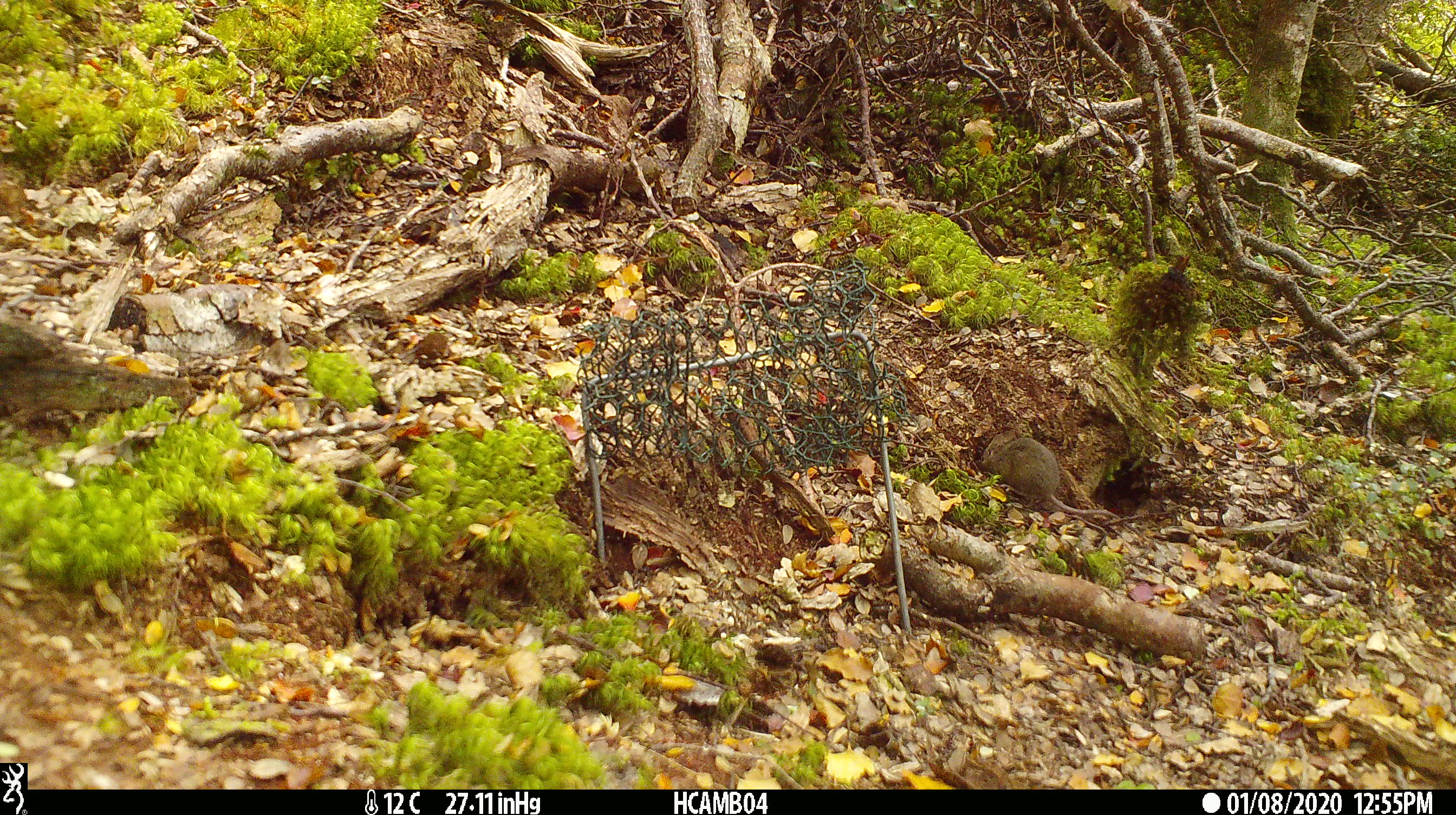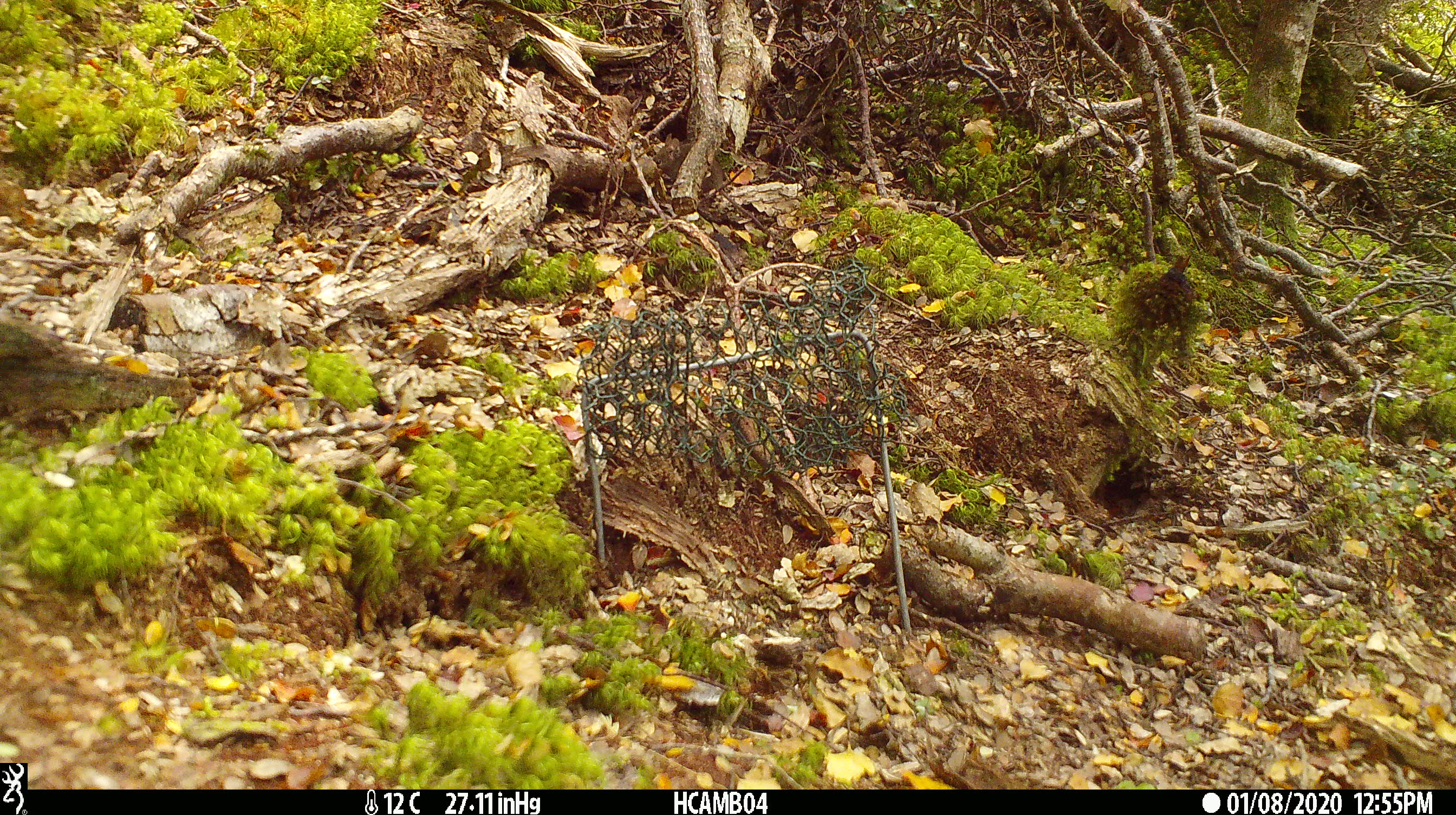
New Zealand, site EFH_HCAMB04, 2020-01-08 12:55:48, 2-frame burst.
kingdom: Animalia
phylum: Chordata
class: Mammalia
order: Rodentia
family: Muridae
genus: Mus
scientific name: Mus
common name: mouse